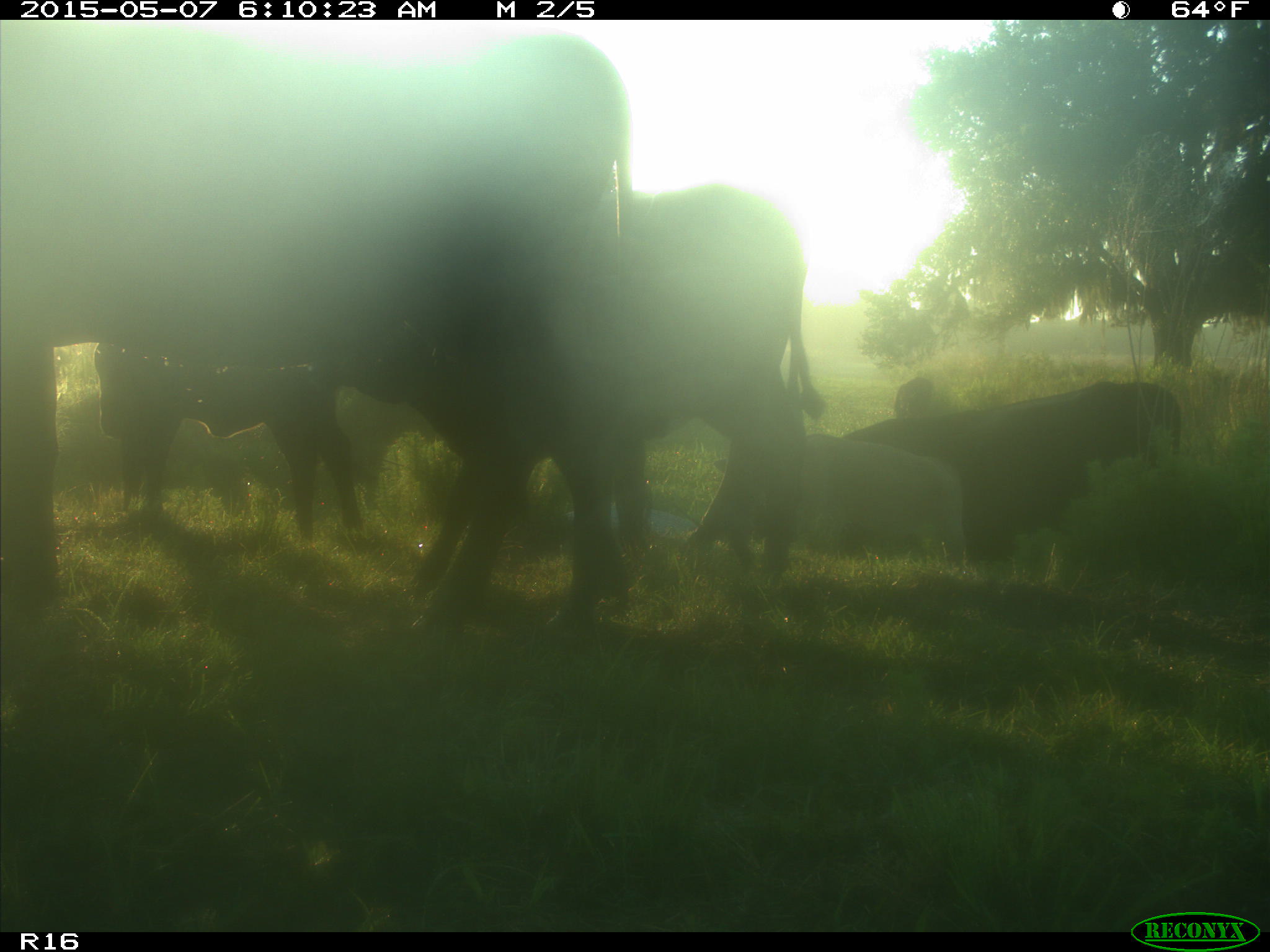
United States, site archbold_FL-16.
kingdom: Animalia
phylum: Chordata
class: Mammalia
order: Artiodactyla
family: Bovidae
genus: Bos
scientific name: Bos taurus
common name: domestic cow